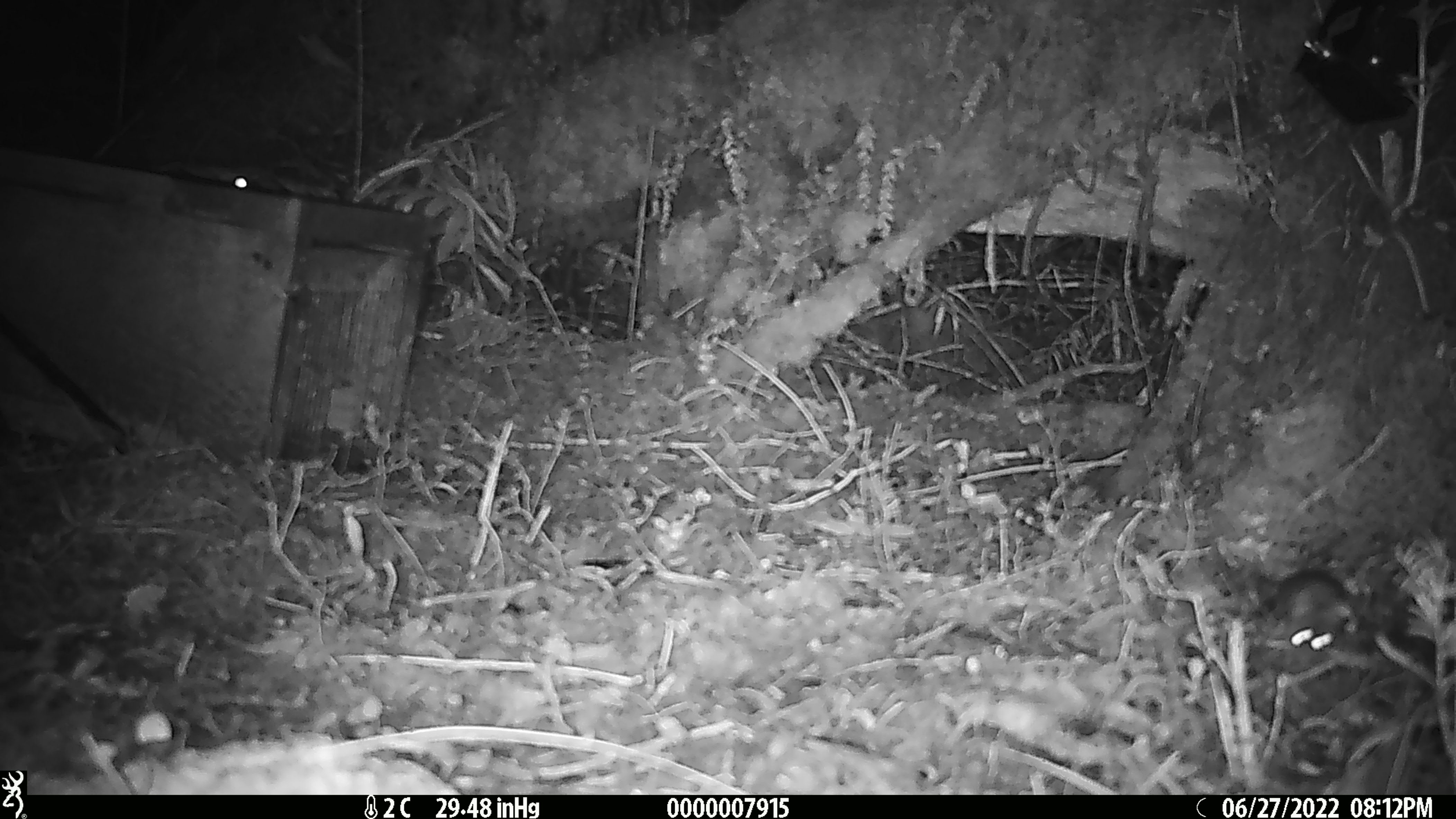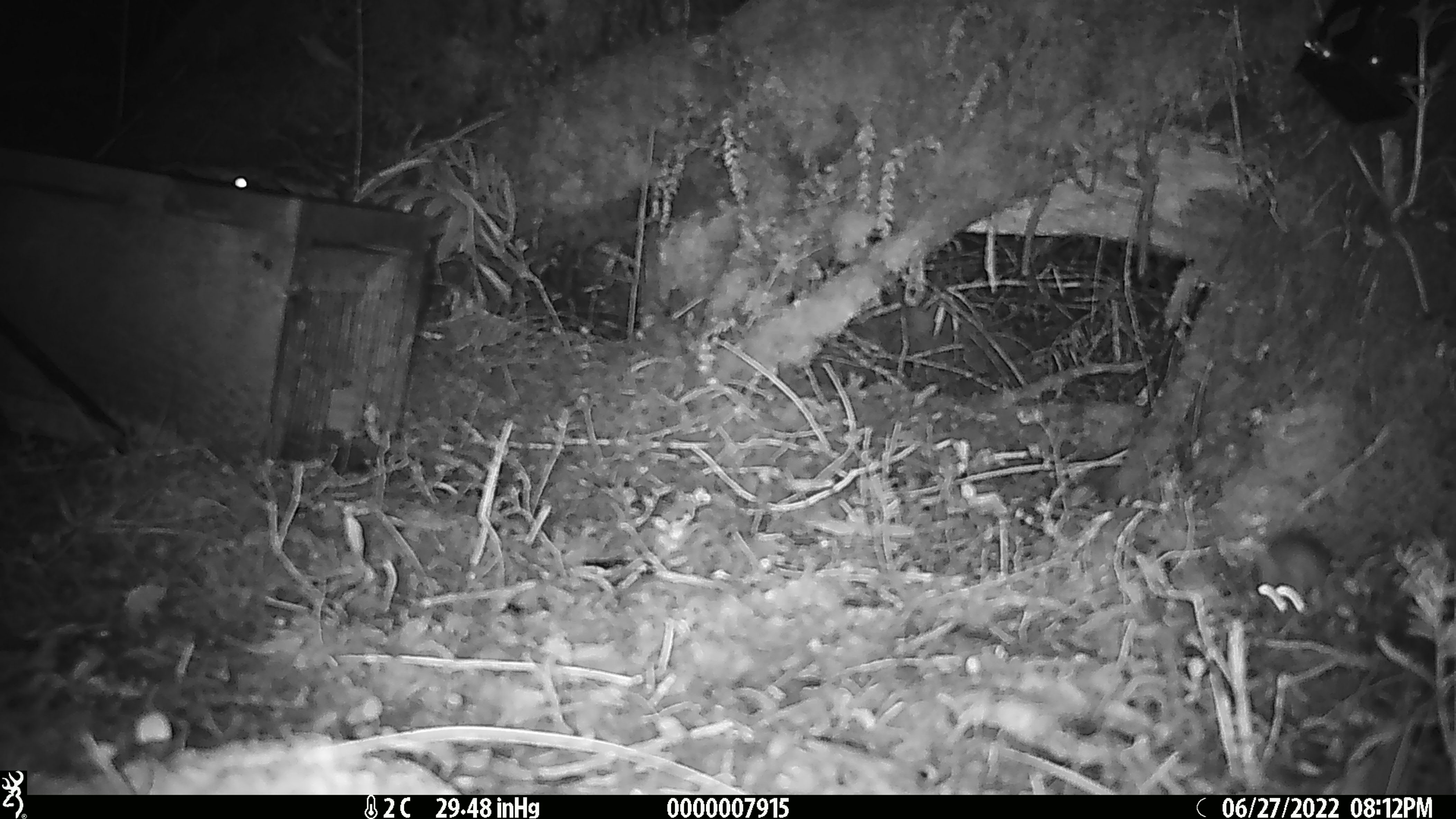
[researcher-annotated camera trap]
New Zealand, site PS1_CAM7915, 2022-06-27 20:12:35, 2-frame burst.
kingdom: Animalia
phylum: Chordata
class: Mammalia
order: Rodentia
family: Muridae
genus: Mus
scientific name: Mus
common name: mouse